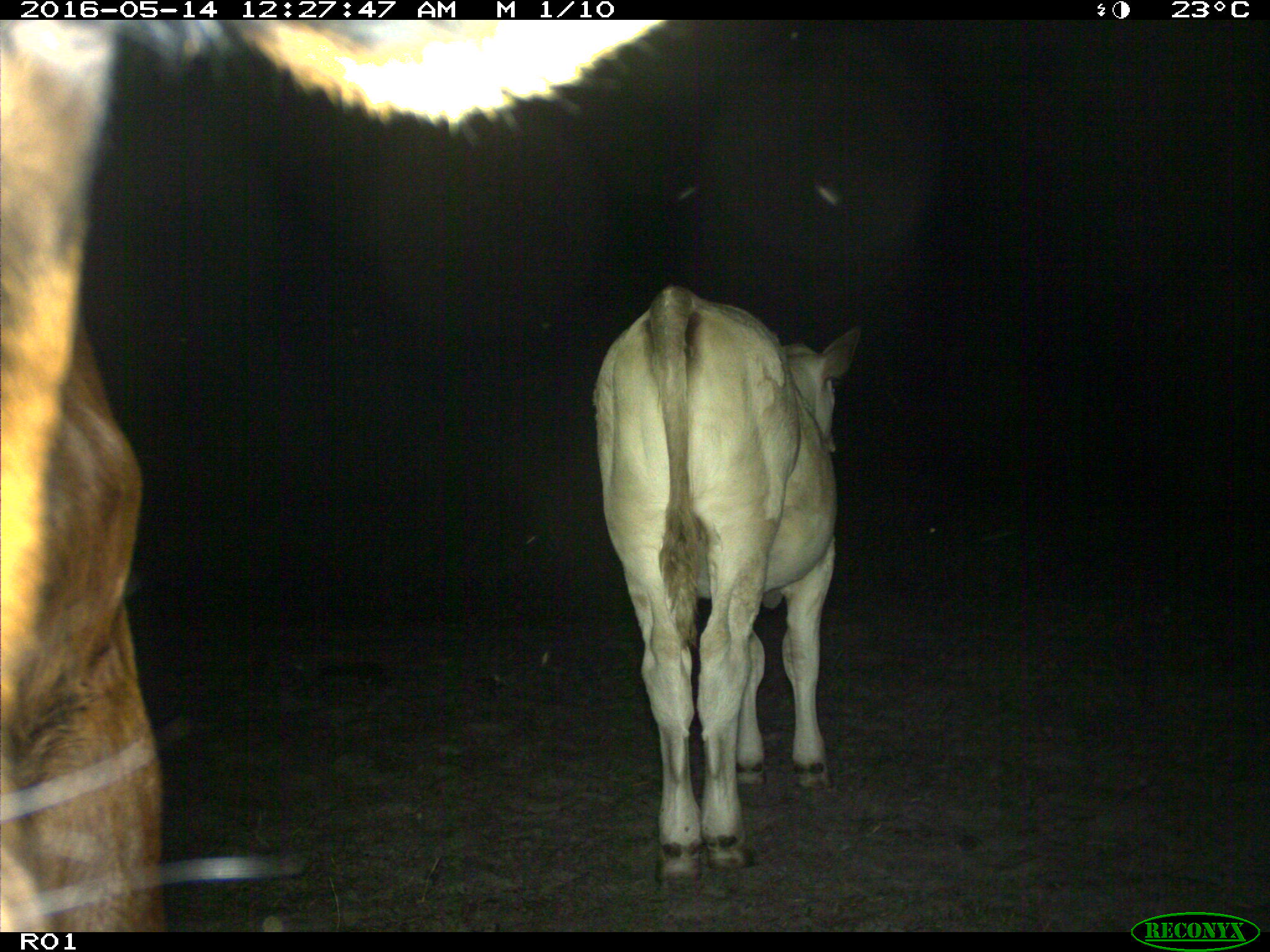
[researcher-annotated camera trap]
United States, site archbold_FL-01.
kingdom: Animalia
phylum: Chordata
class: Mammalia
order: Artiodactyla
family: Bovidae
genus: Bos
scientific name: Bos taurus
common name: domestic cow